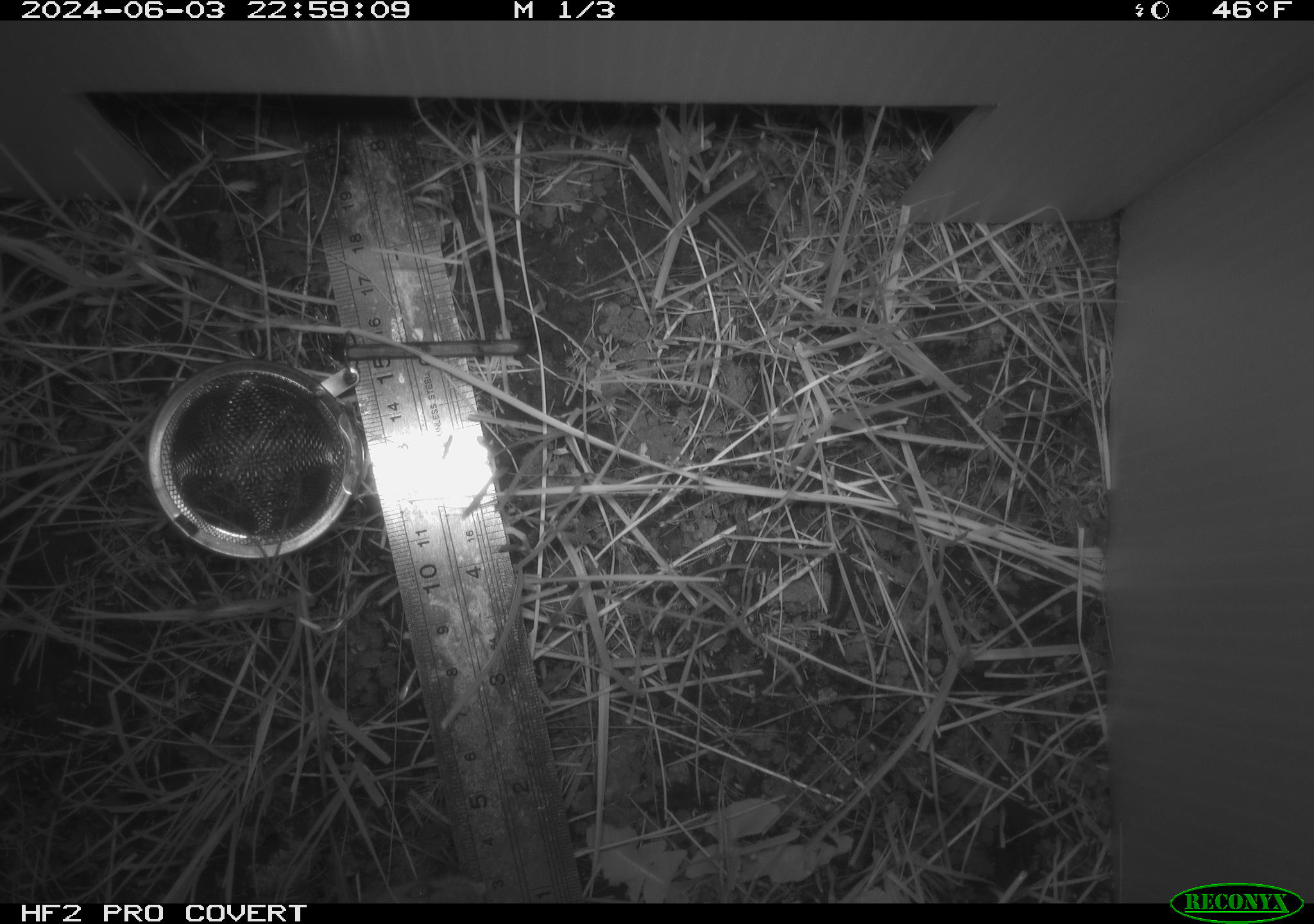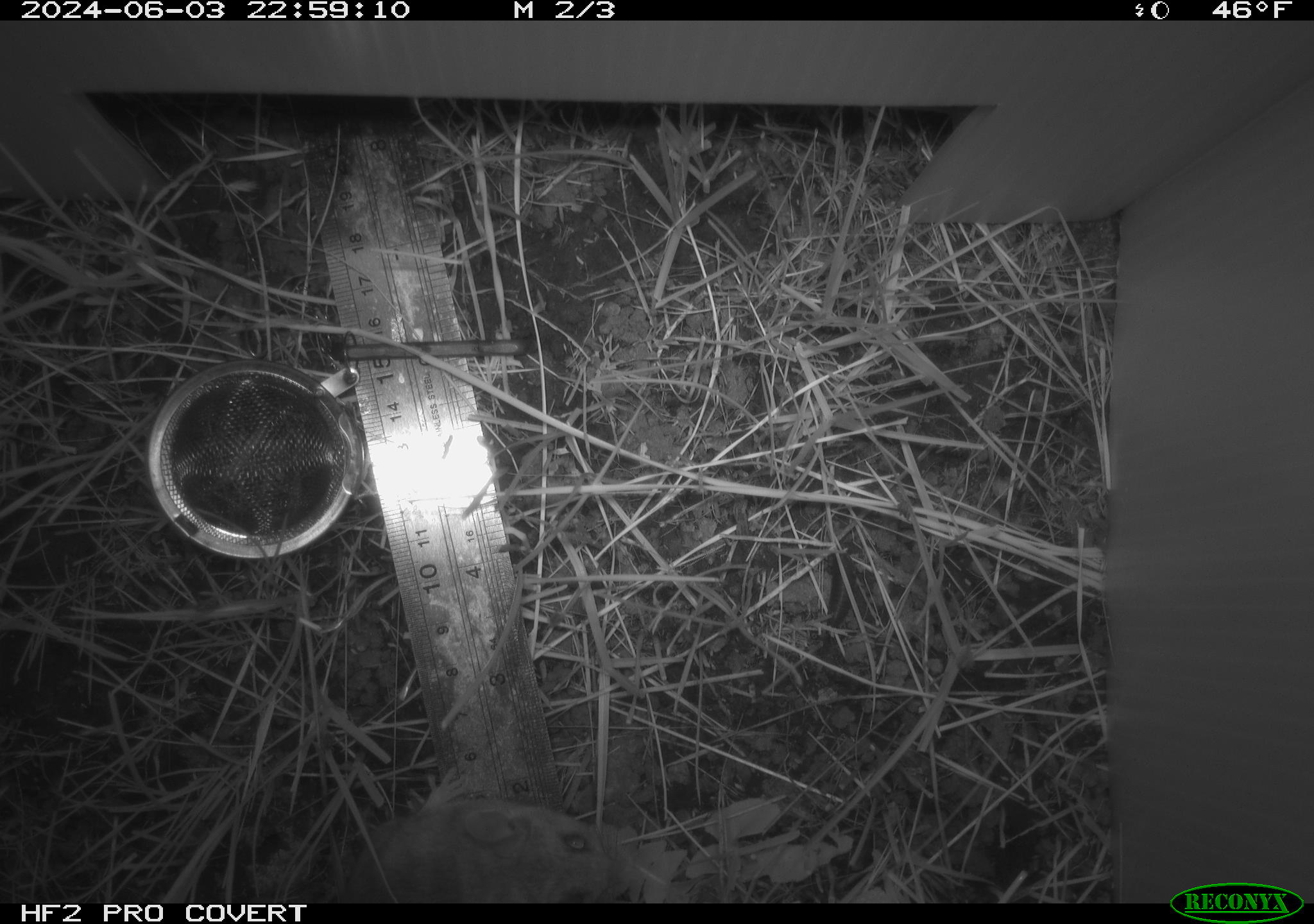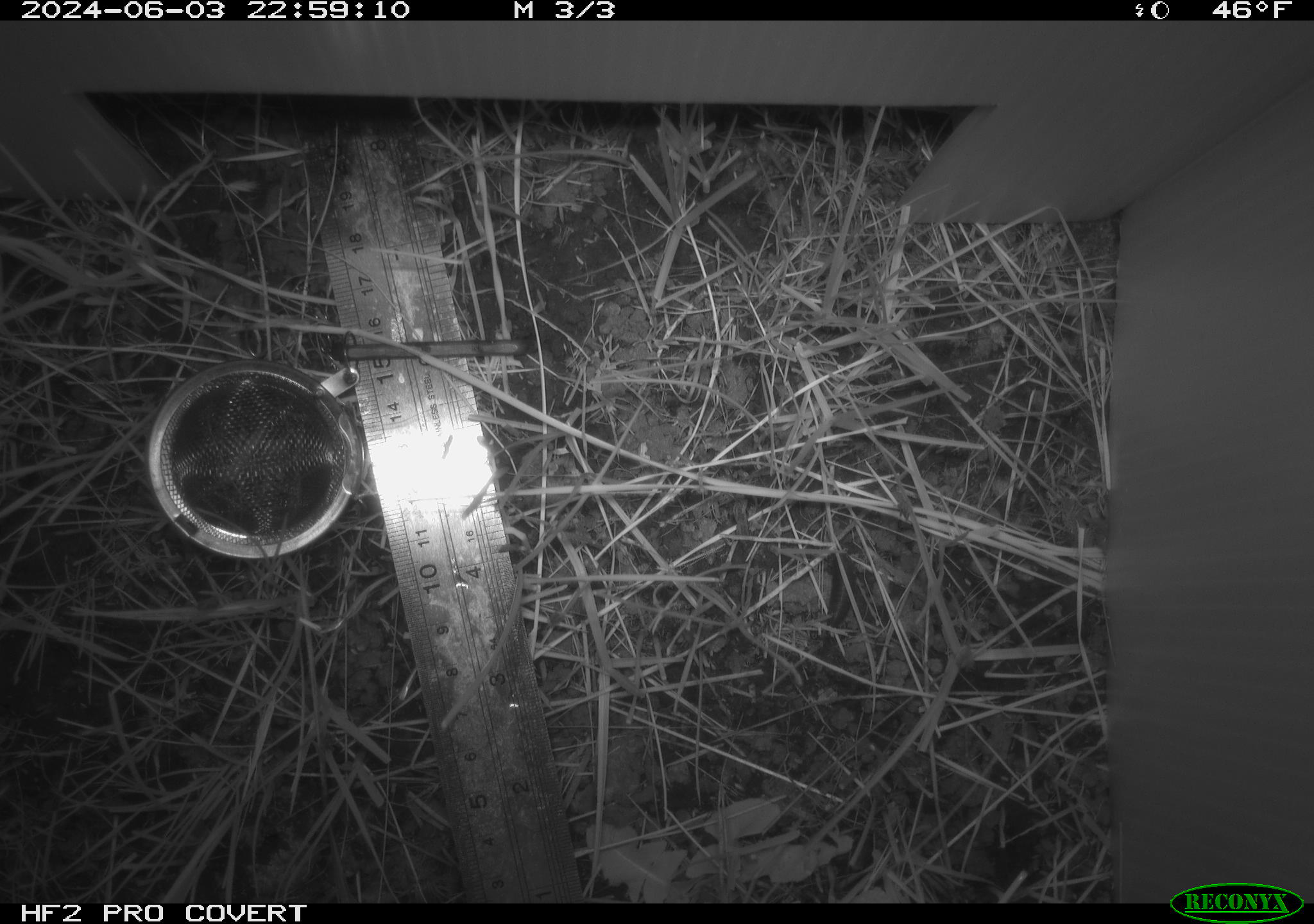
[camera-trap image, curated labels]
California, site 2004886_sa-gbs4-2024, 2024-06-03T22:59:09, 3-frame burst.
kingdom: Animalia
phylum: Chordata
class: Mammalia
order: Rodentia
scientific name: Rodentia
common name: mouse species